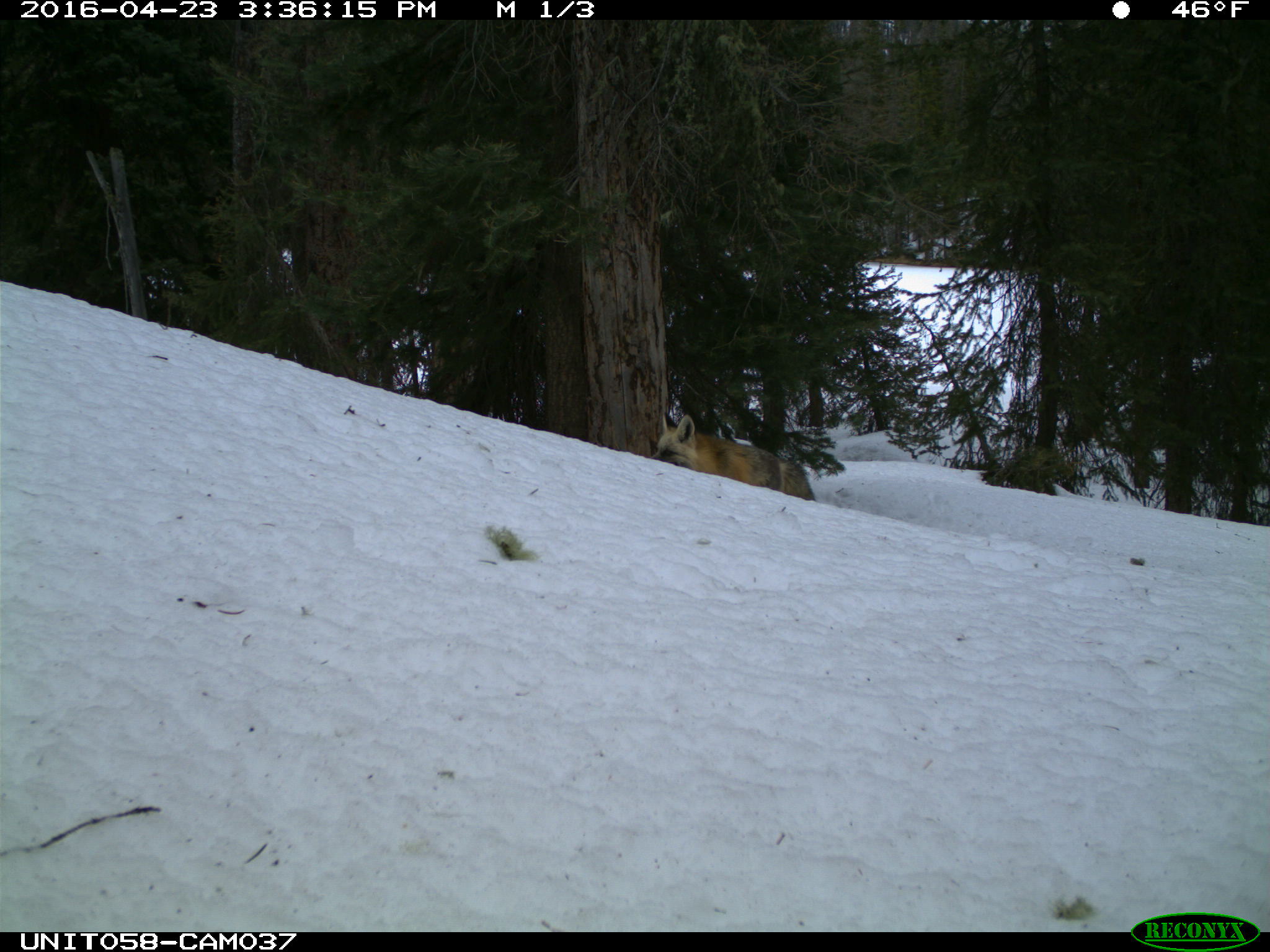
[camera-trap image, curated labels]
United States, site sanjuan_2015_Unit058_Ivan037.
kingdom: Animalia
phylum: Chordata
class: Mammalia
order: Carnivora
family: Canidae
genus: Vulpes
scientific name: Vulpes vulpes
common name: red fox